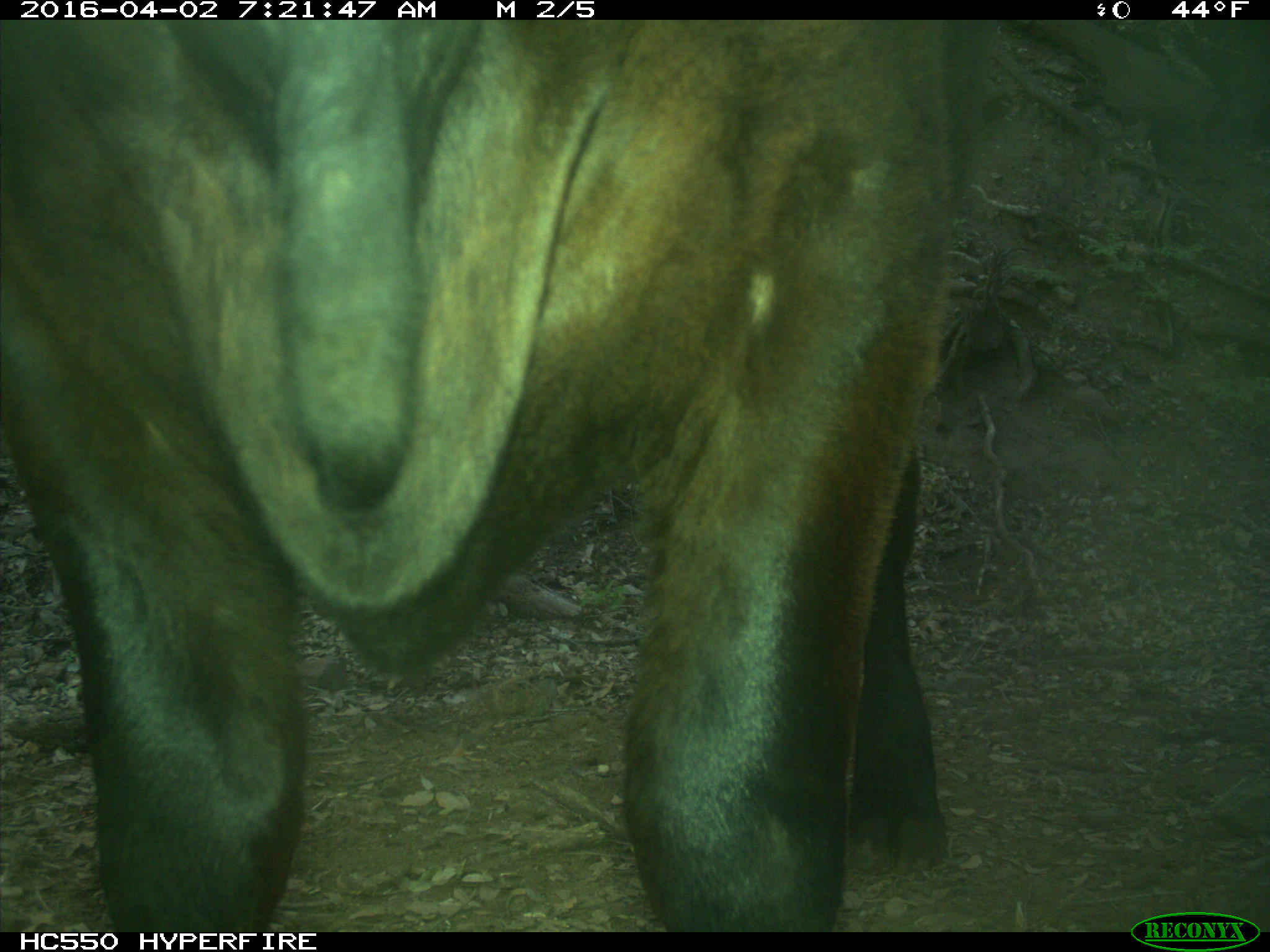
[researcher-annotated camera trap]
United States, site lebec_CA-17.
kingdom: Animalia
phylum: Chordata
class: Mammalia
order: Artiodactyla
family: Bovidae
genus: Bos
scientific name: Bos taurus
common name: domestic cow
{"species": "Bos taurus (domestic cow)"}